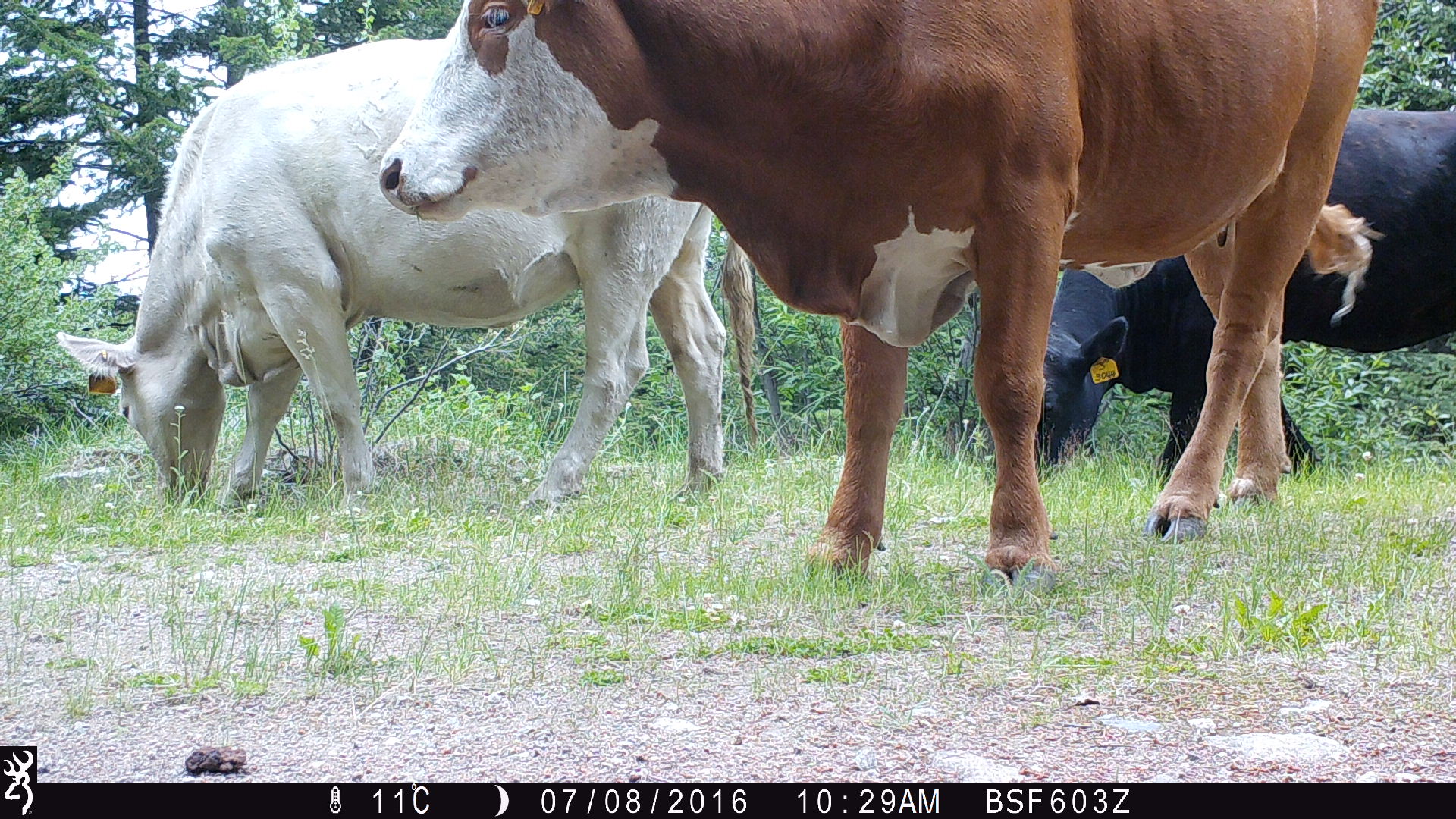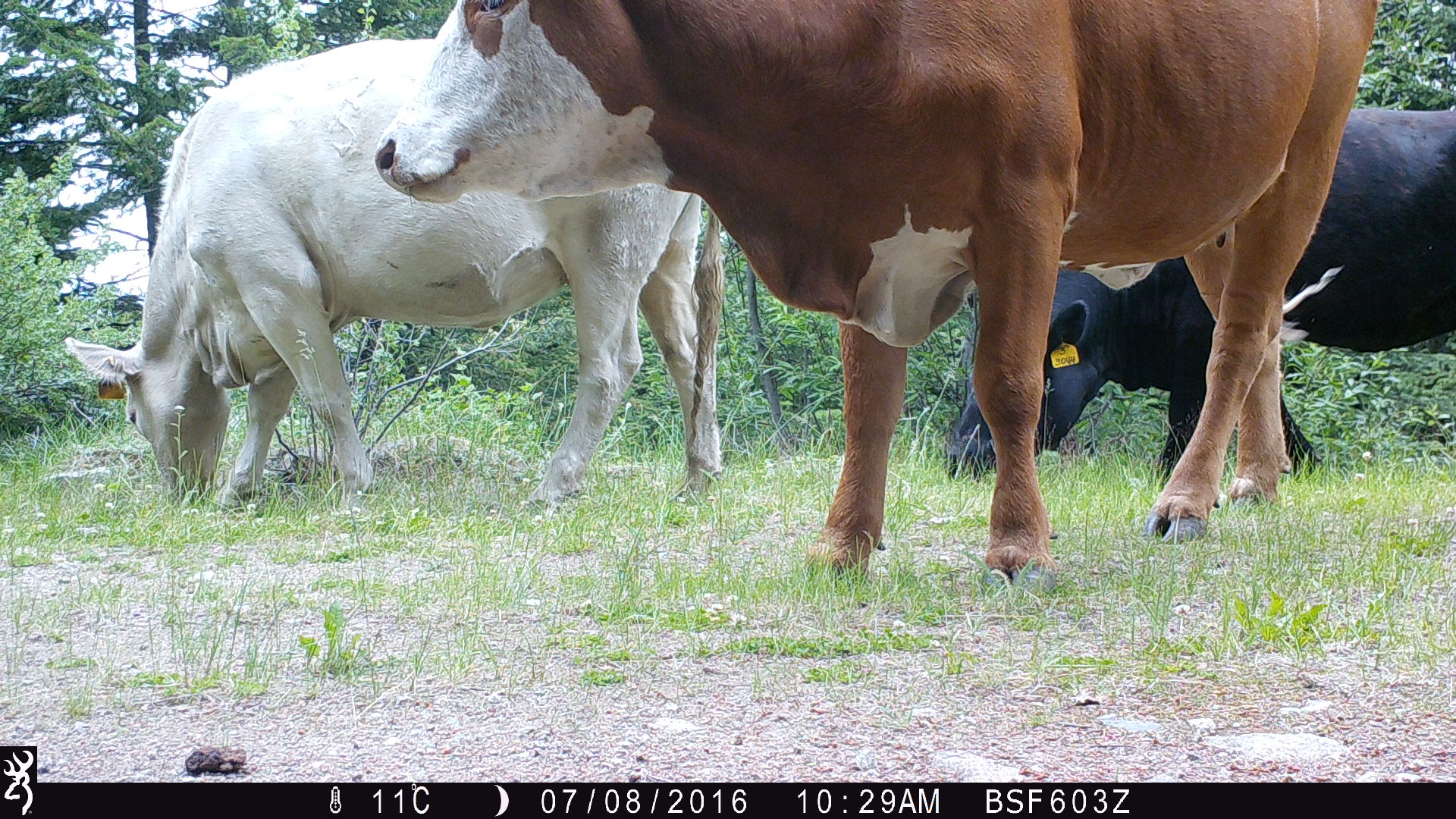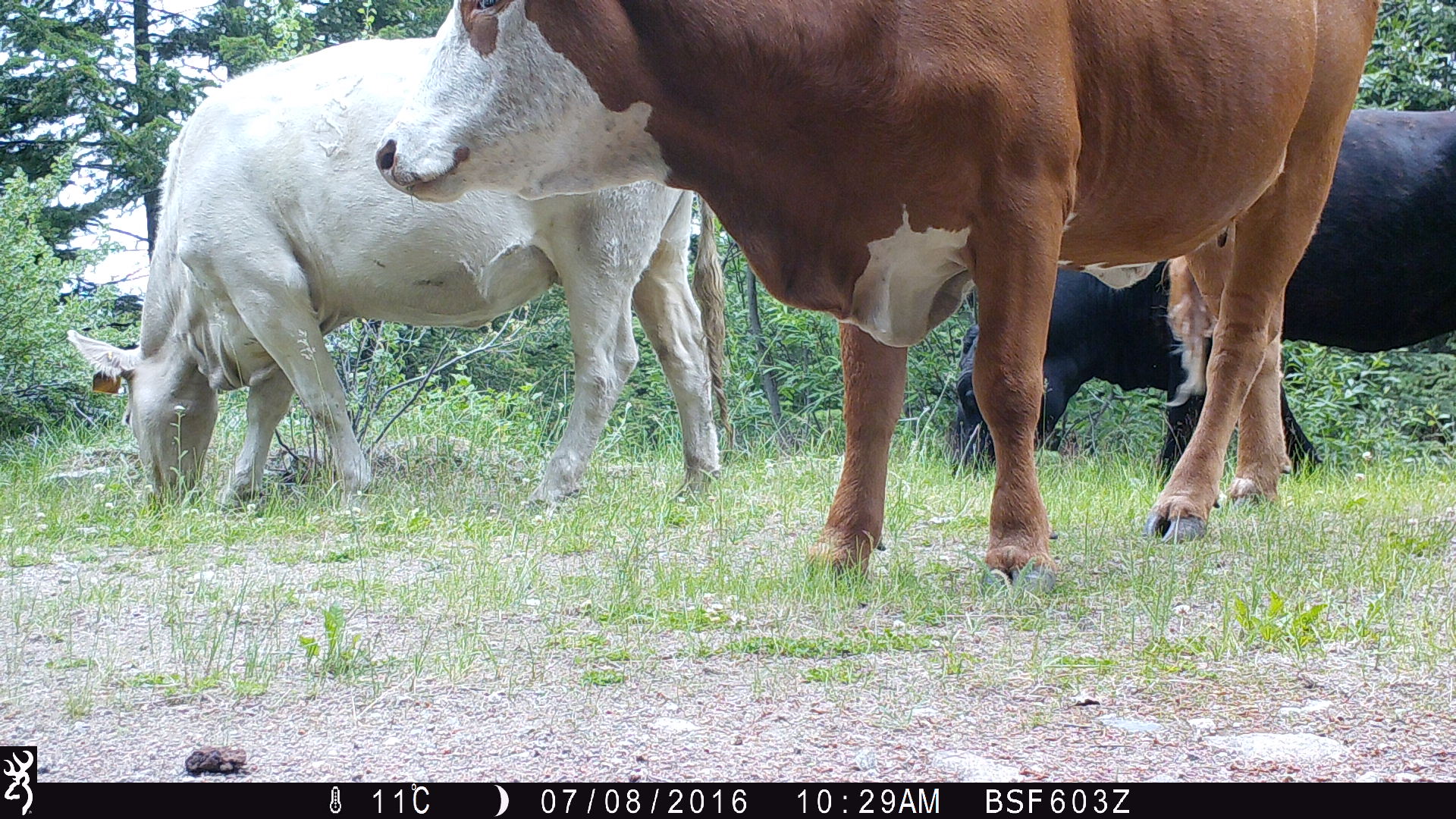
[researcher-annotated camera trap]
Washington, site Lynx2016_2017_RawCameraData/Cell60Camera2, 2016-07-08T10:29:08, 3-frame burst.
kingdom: Animalia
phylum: Chordata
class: Mammalia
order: Artiodactyla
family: Bovidae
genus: Bos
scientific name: Bos taurus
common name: domestic cattle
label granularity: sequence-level